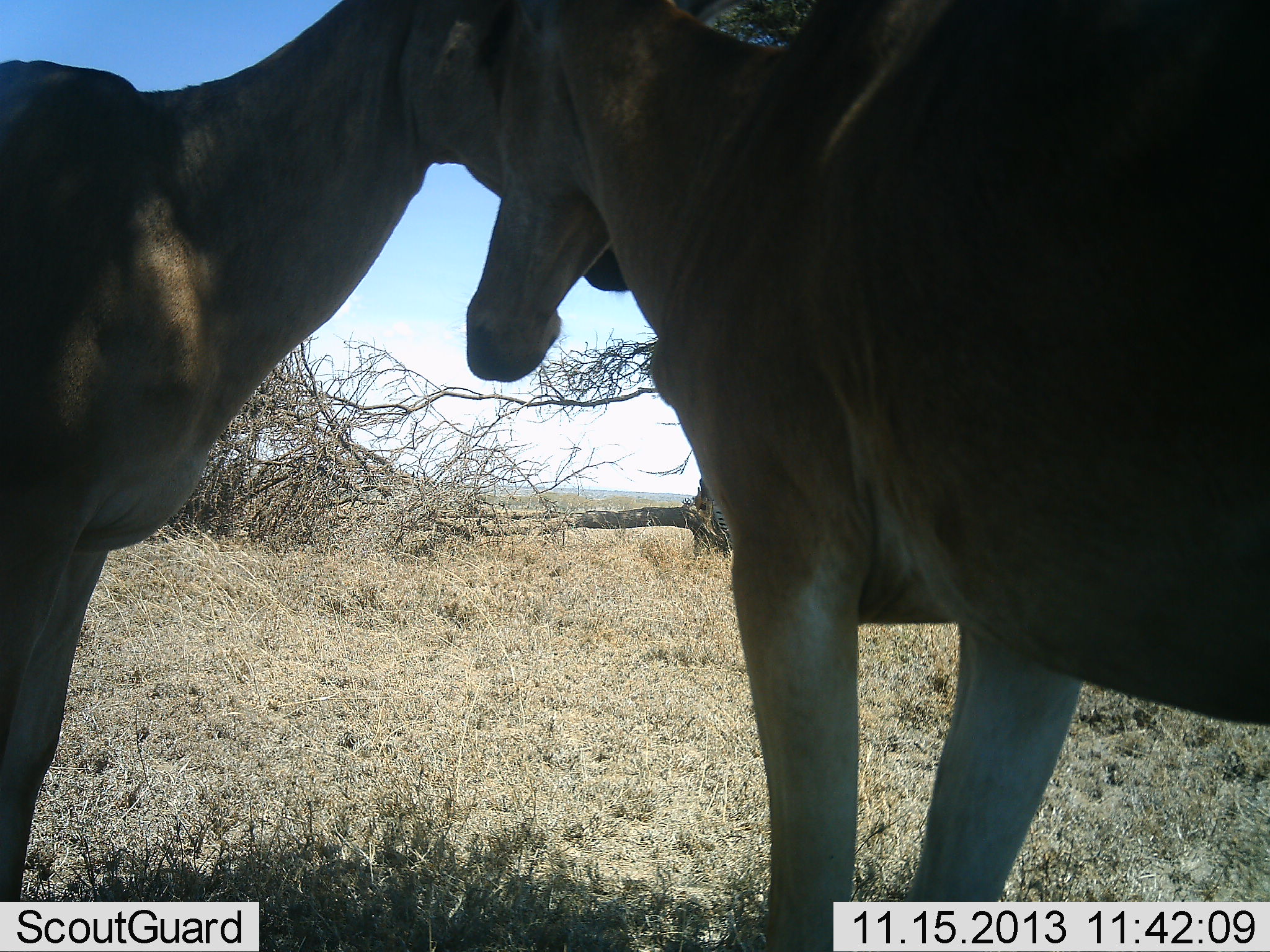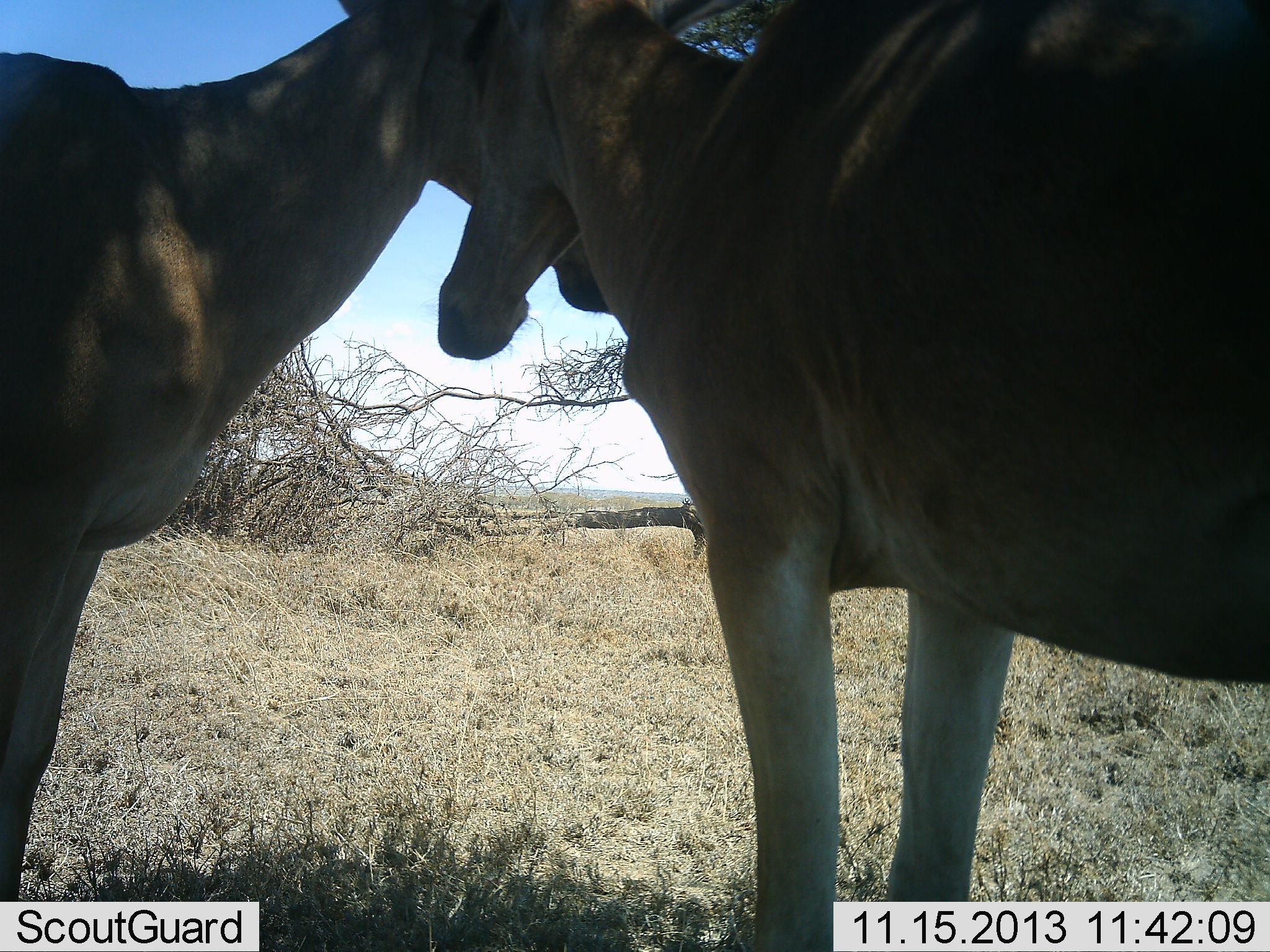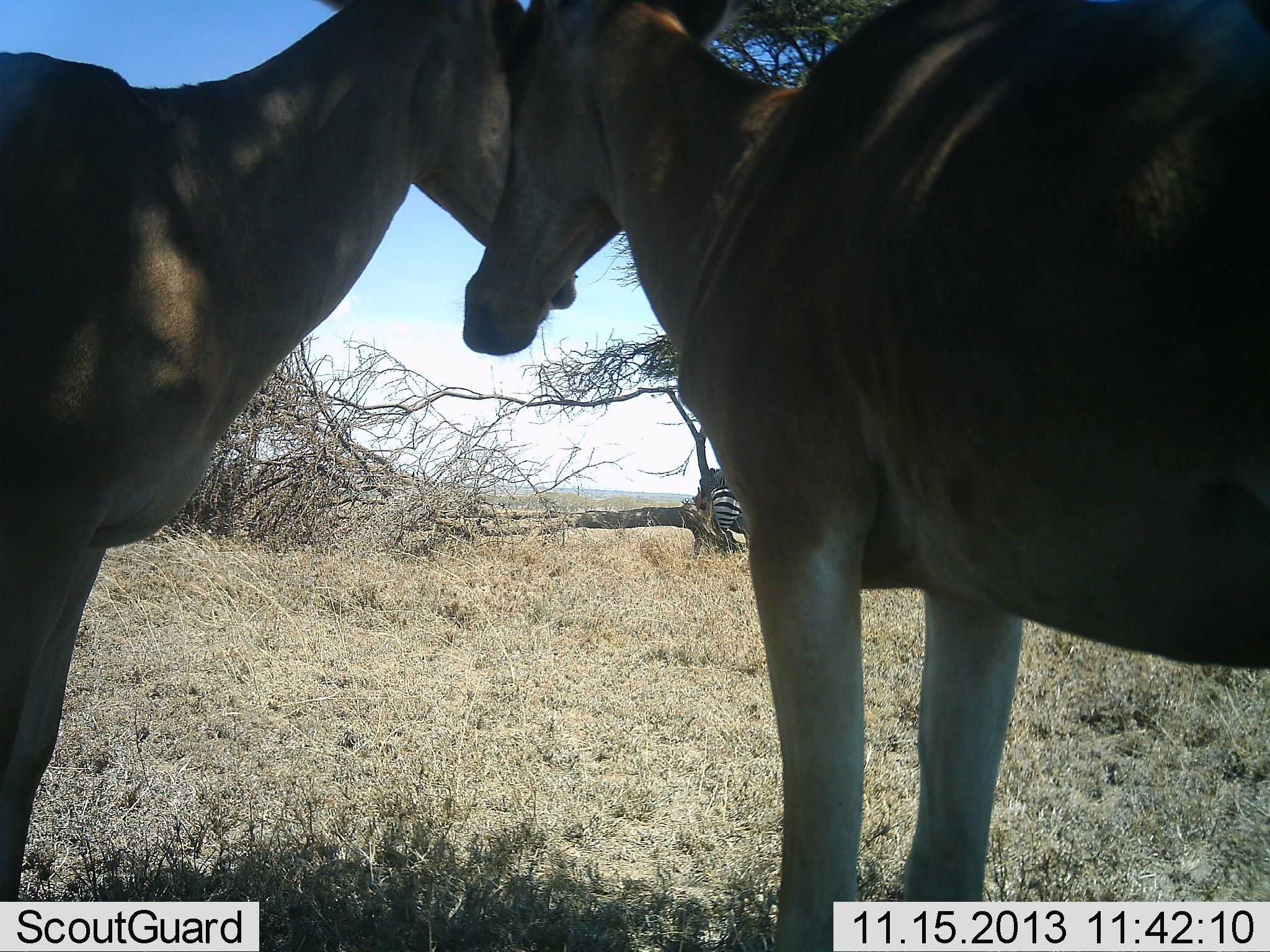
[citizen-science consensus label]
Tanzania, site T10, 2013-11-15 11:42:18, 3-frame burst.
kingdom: Animalia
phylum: Chordata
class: Mammalia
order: Artiodactyla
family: Bovidae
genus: Alcelaphus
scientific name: Alcelaphus buselaphus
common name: hartebeest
Hartebeest (Alcelaphus buselaphus), count 2. Behavior (volunteer vote fractions): standing 76%, resting 0%, moving 0%, interacting 59%. Young present (vote fraction): 0%. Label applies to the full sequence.